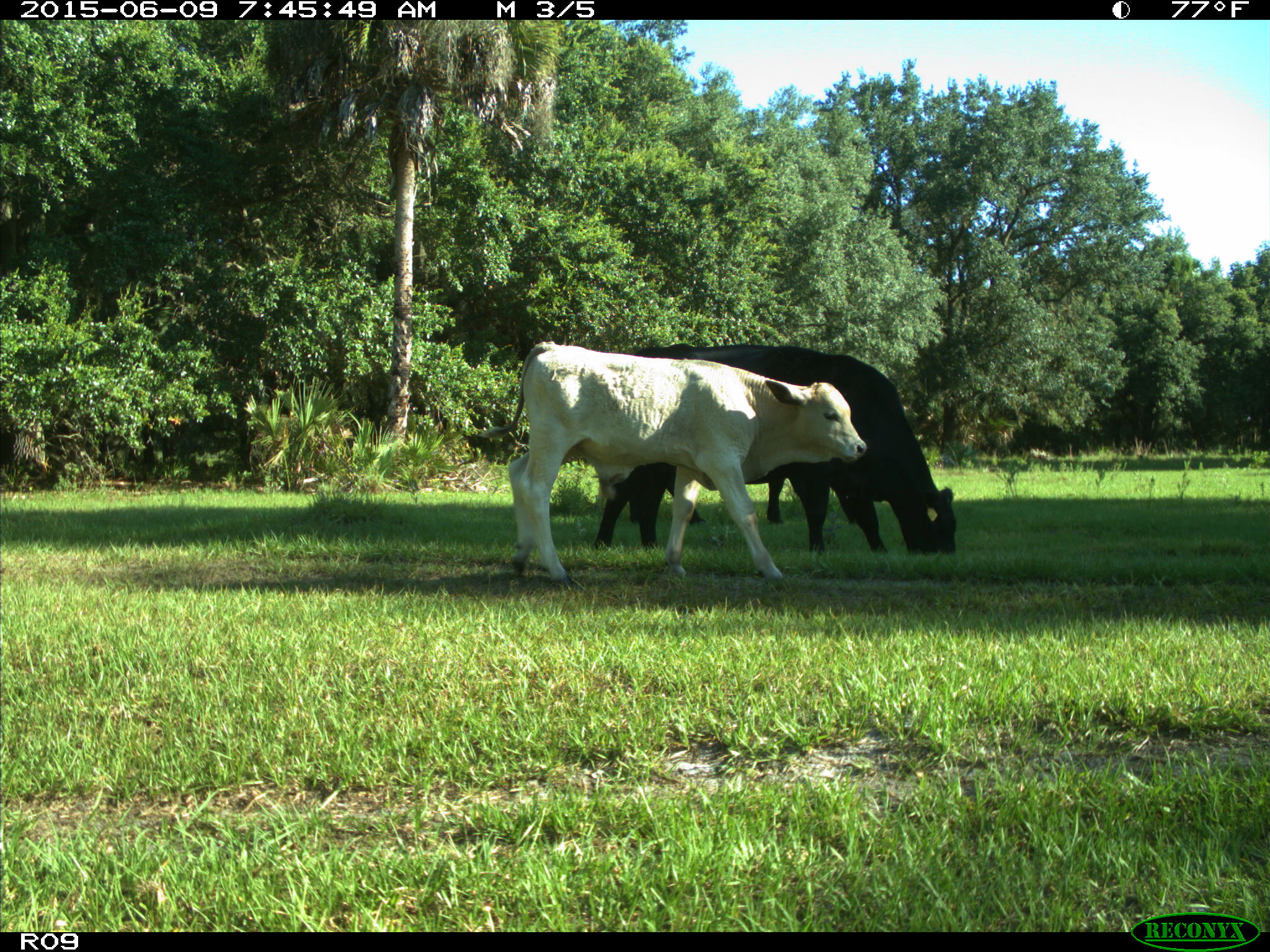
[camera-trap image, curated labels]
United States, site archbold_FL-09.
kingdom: Animalia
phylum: Chordata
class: Mammalia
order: Artiodactyla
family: Bovidae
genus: Bos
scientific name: Bos taurus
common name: domestic cow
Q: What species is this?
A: Bos taurus (domestic cow).